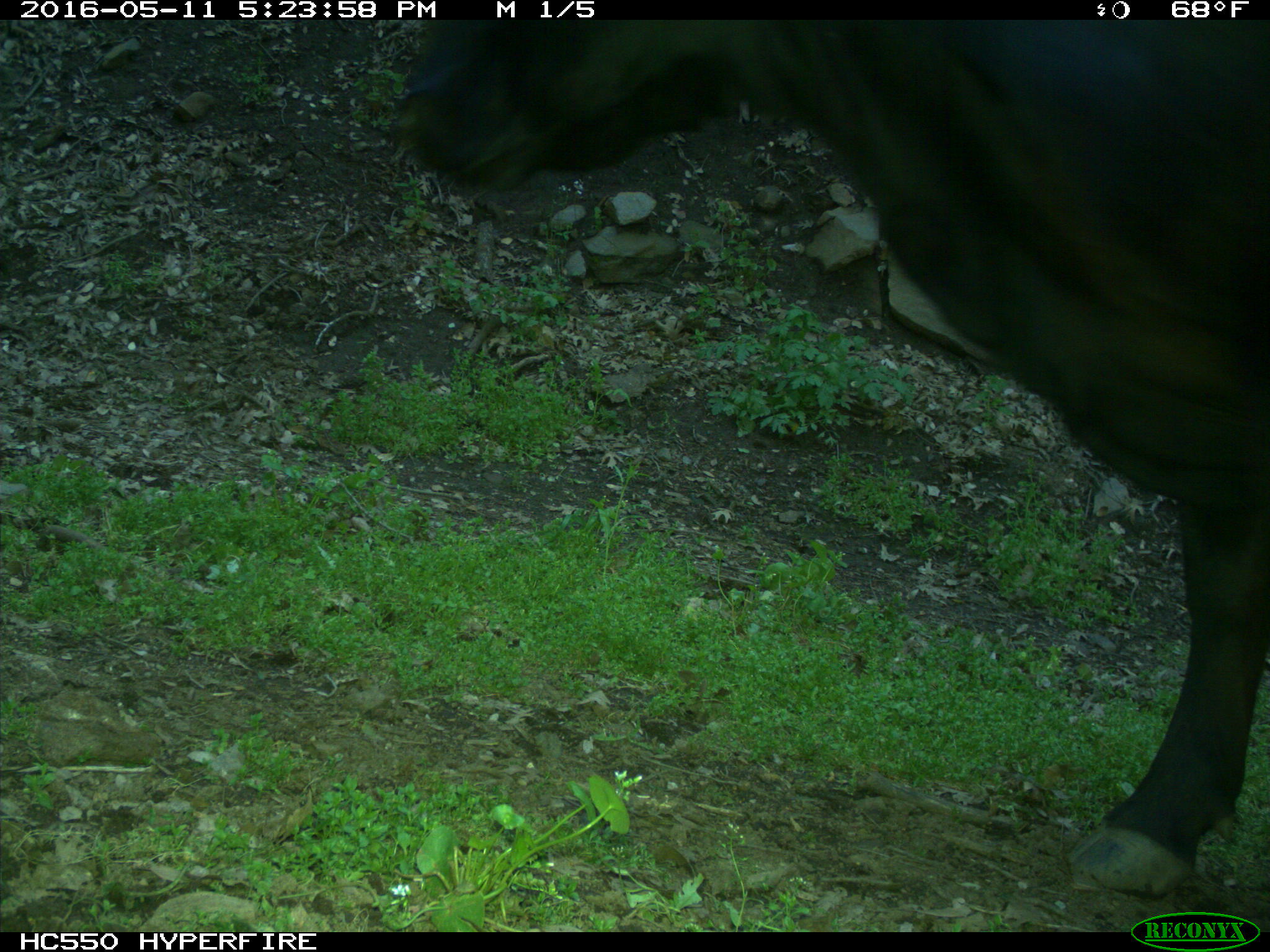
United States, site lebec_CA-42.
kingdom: Animalia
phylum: Chordata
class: Mammalia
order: Artiodactyla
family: Bovidae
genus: Bos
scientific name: Bos taurus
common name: domestic cow